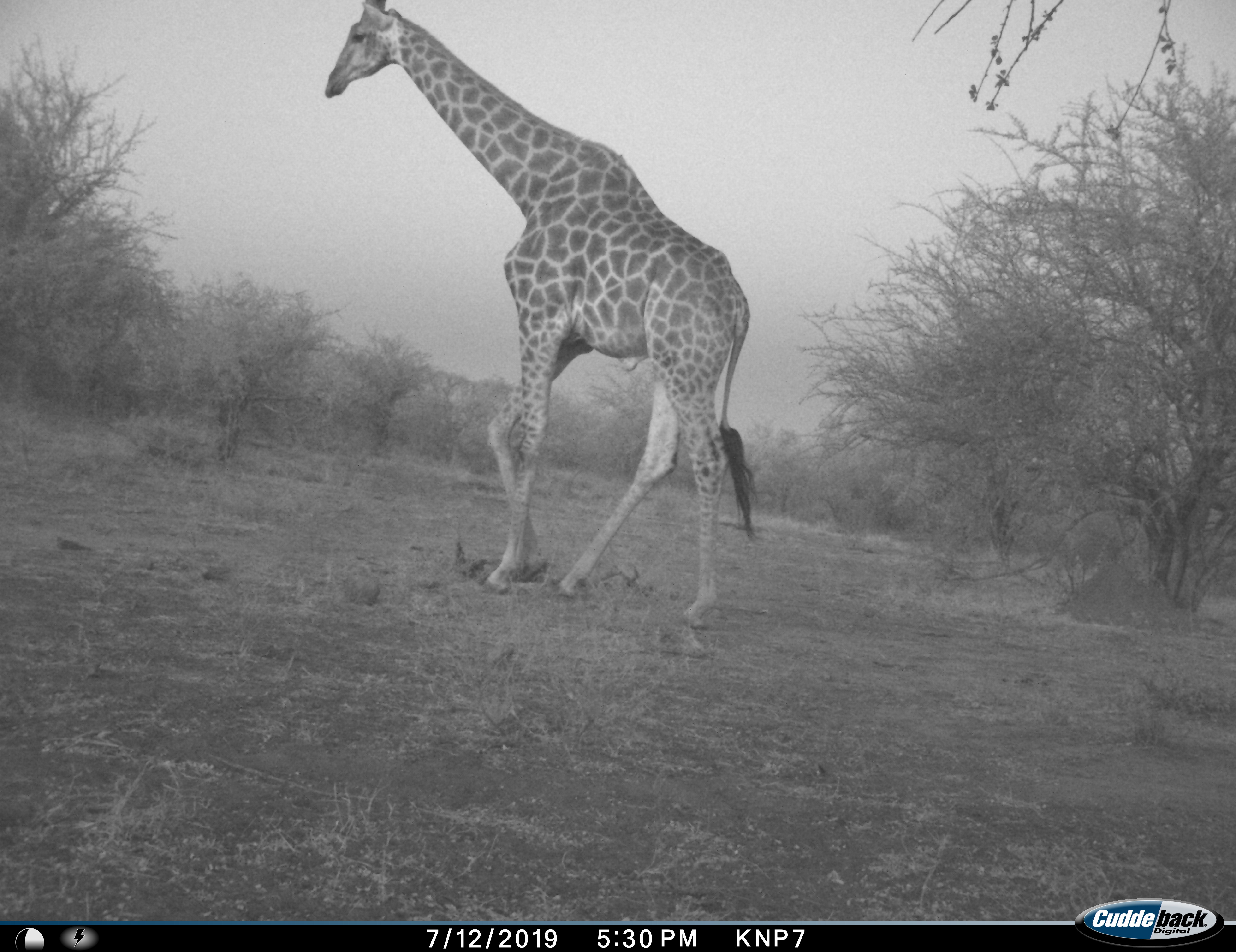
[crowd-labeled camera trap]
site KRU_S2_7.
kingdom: Animalia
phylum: Chordata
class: Mammalia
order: Artiodactyla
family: Giraffidae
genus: Giraffa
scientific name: Giraffa camelopardalis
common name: giraffe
Giraffe (Giraffa camelopardalis), count 1. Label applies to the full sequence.